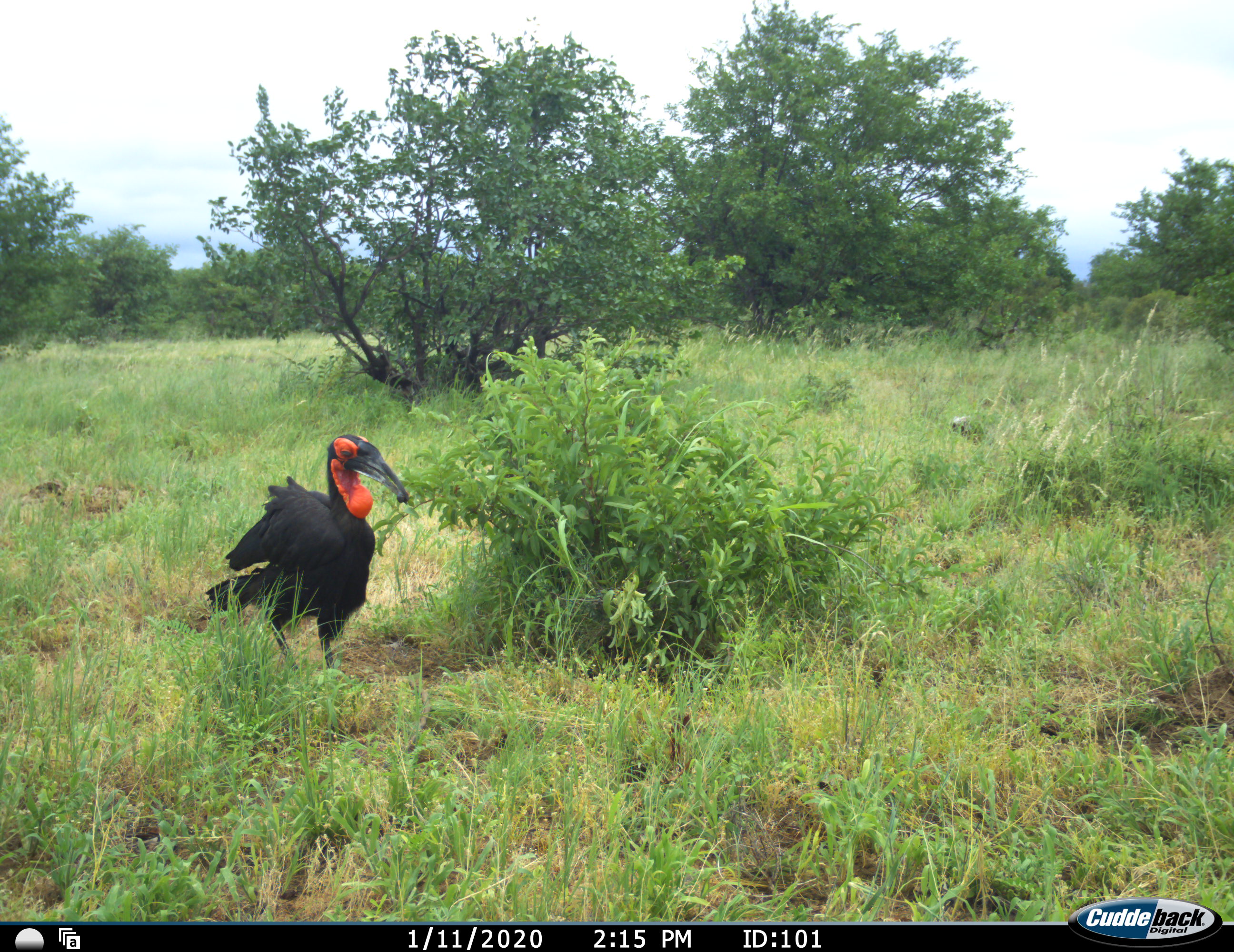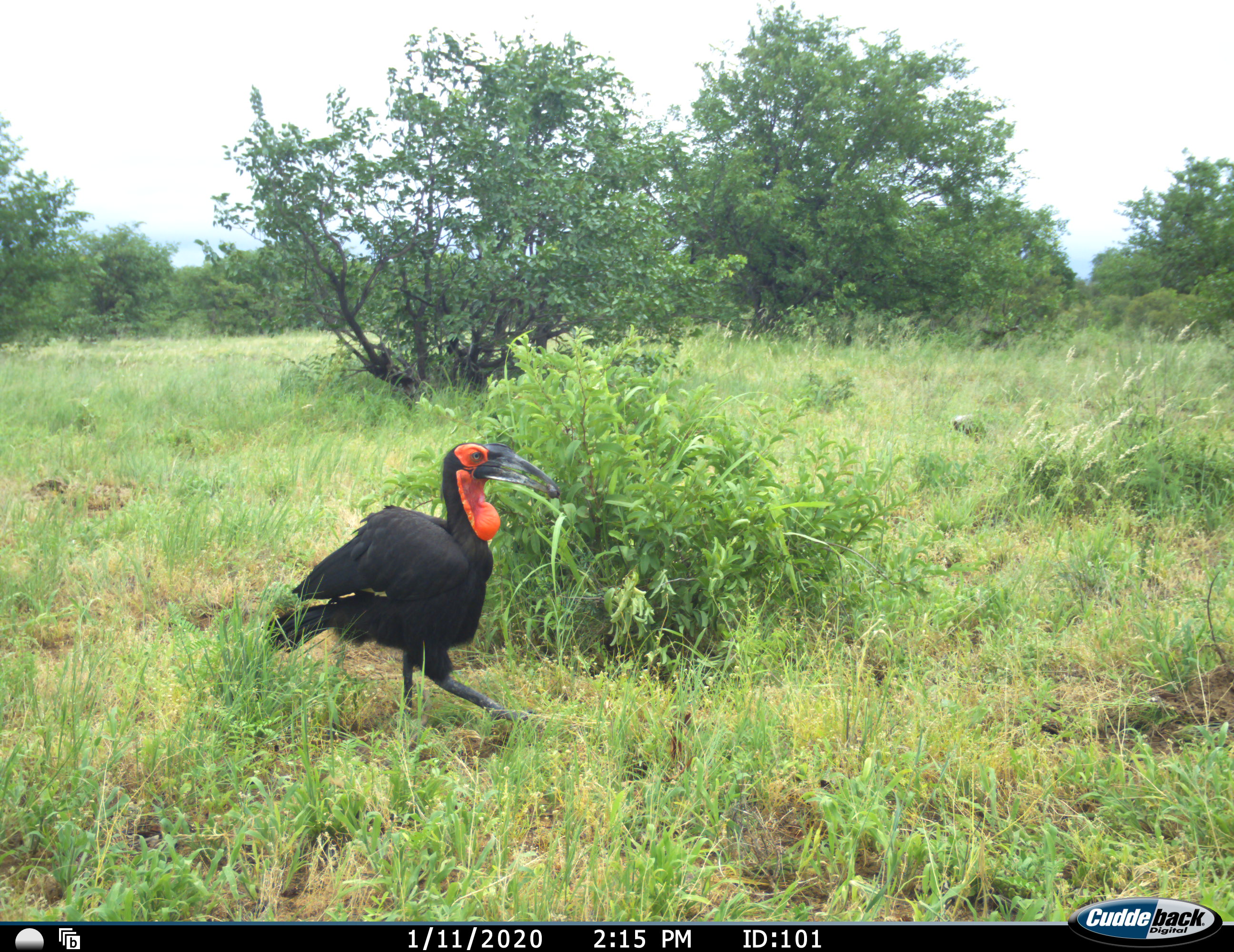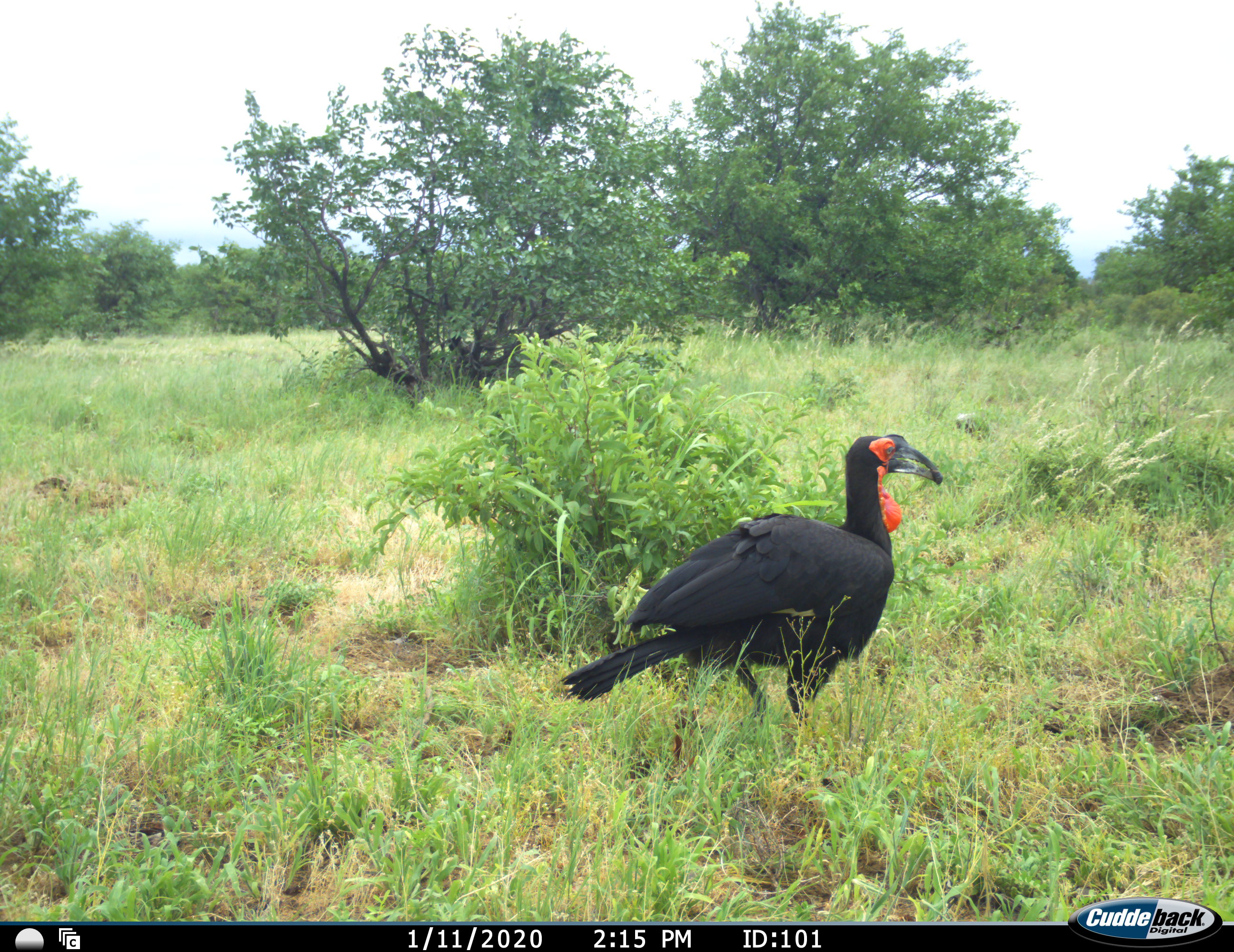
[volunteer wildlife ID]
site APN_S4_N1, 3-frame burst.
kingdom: Animalia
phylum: Chordata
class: Aves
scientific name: Aves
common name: bird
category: birdother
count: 1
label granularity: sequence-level